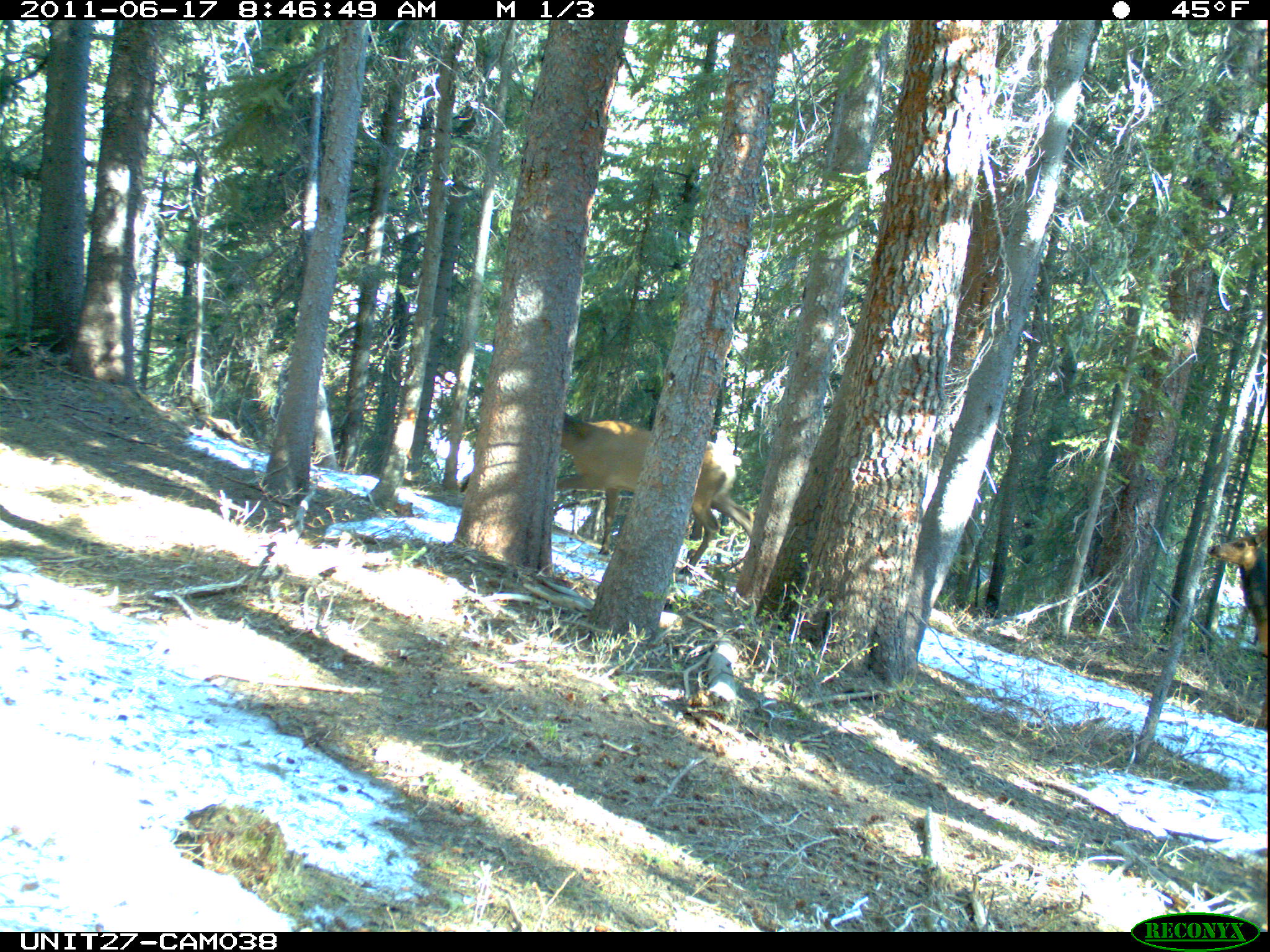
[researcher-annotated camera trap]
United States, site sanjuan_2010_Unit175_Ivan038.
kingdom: Animalia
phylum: Chordata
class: Mammalia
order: Artiodactyla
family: Cervidae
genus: Cervus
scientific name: Cervus elaphus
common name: red deer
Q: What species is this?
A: Cervus elaphus (red deer).